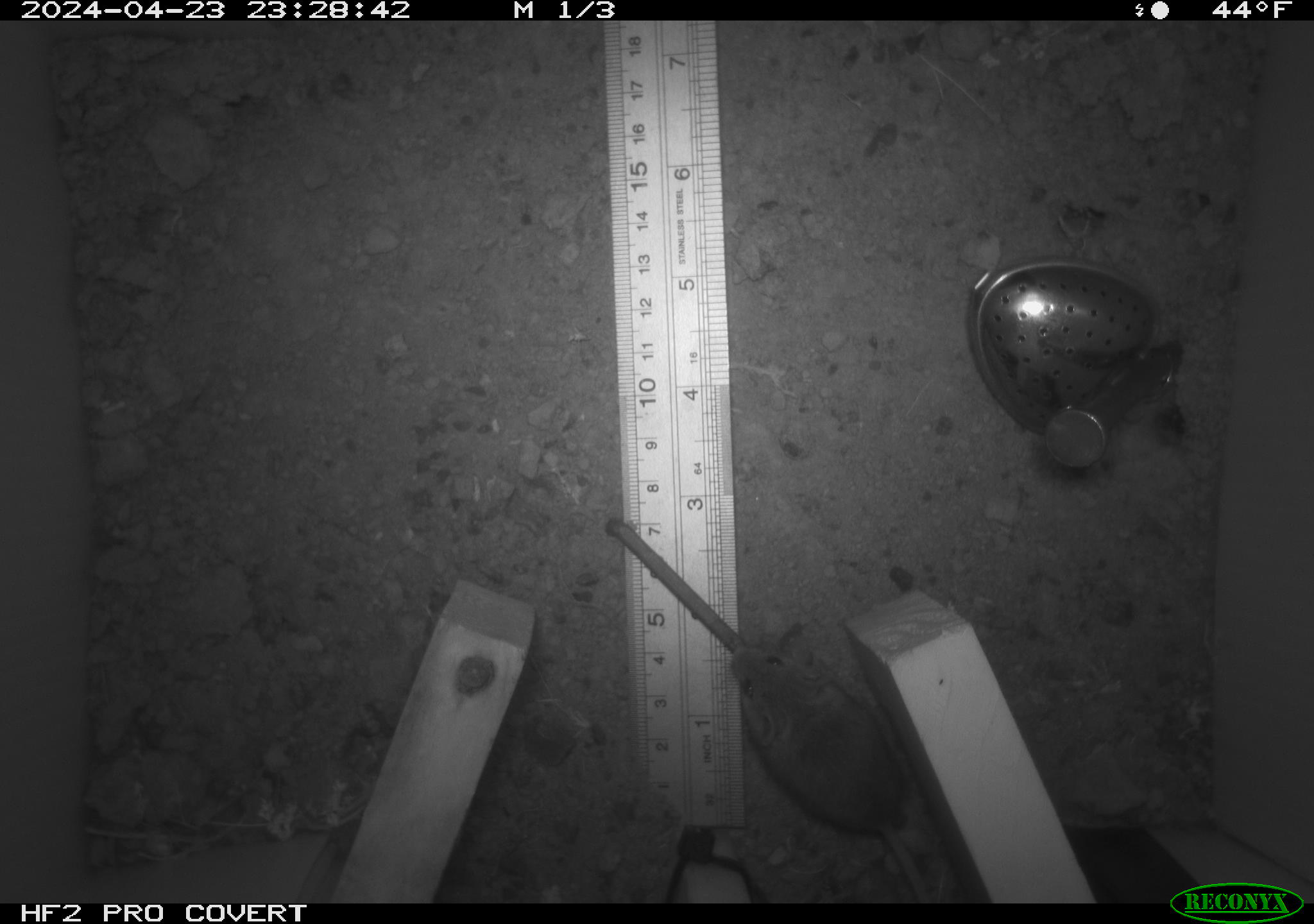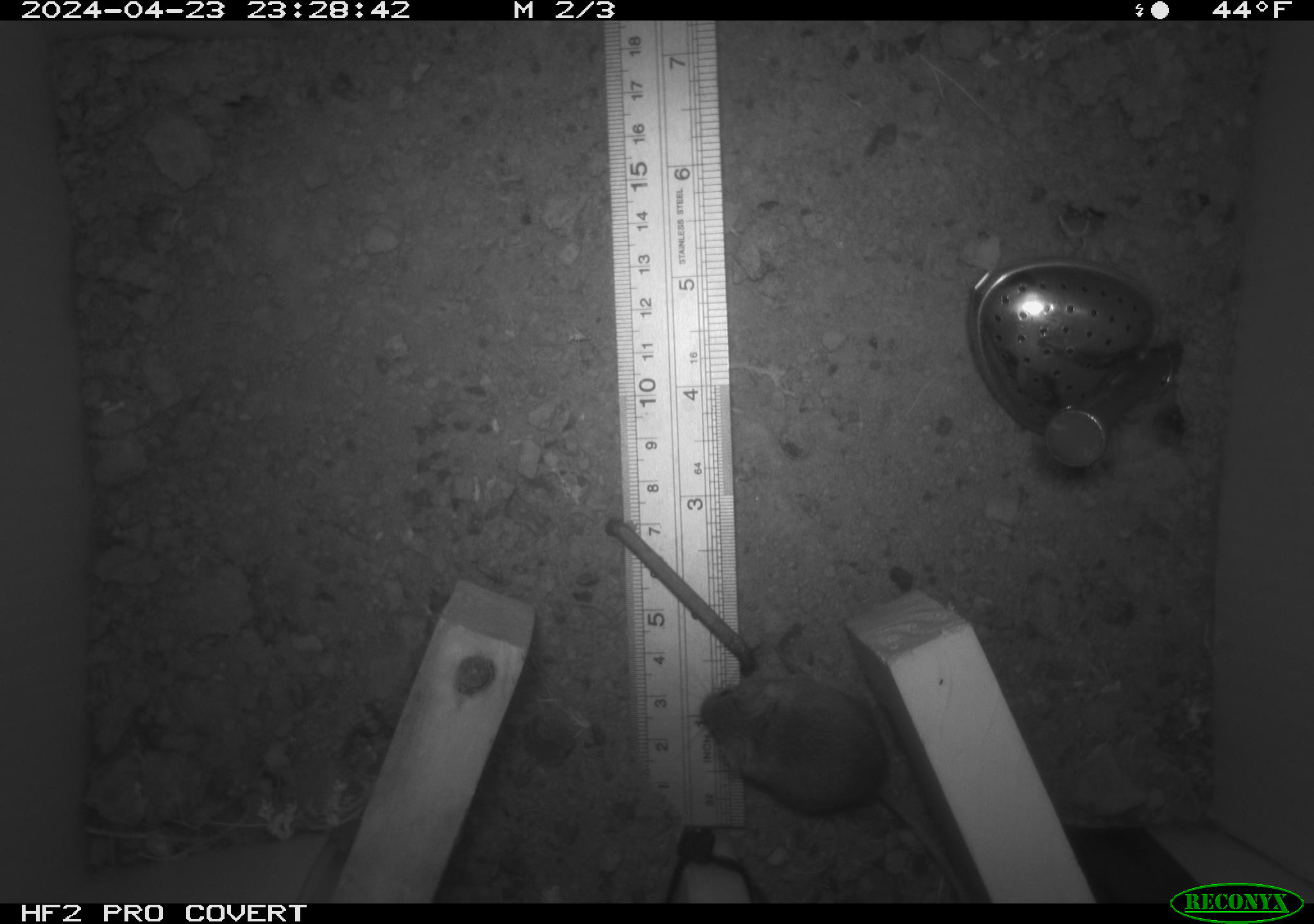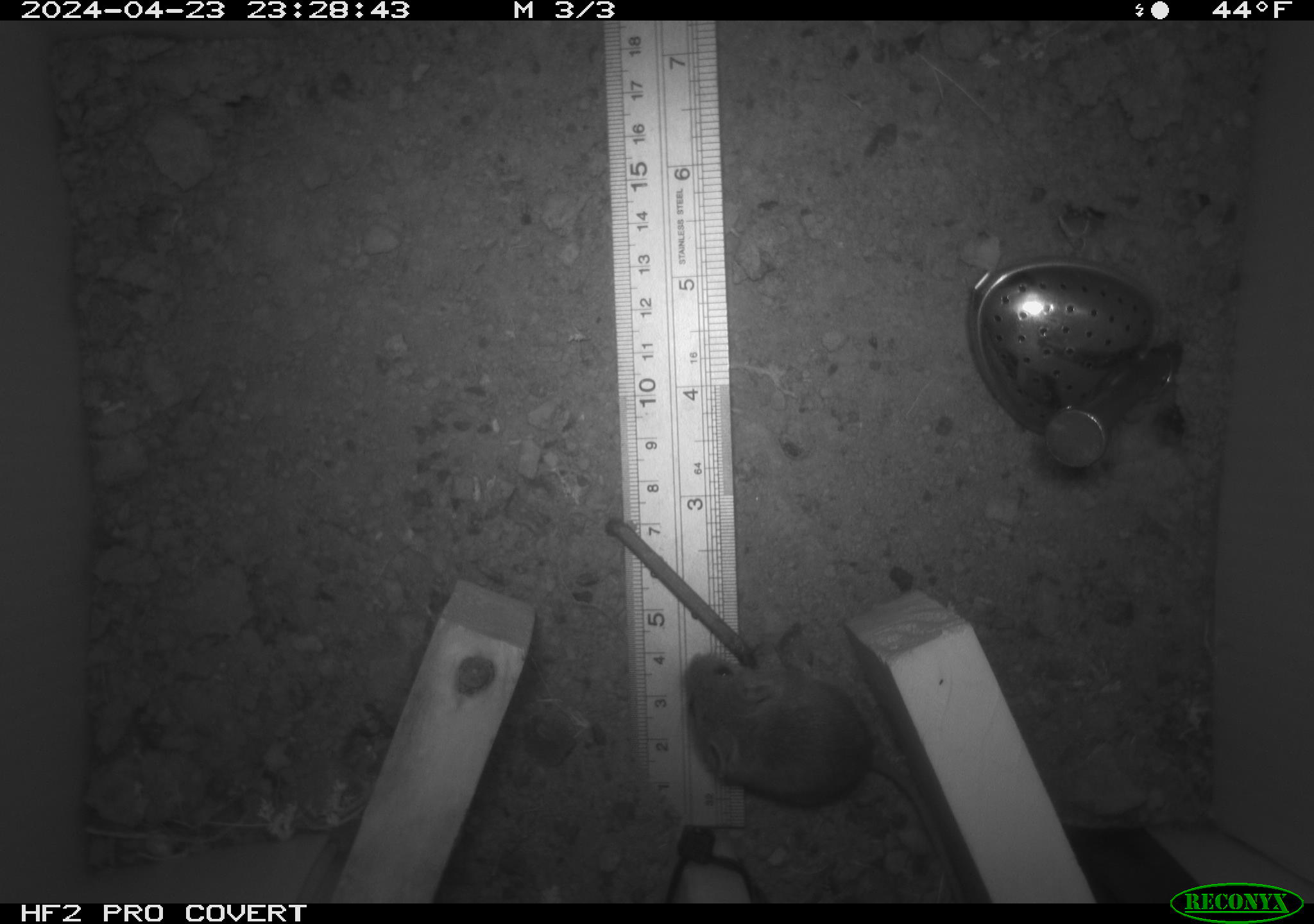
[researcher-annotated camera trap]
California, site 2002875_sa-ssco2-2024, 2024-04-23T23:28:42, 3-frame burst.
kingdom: Animalia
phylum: Chordata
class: Mammalia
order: Rodentia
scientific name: Rodentia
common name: mouse species